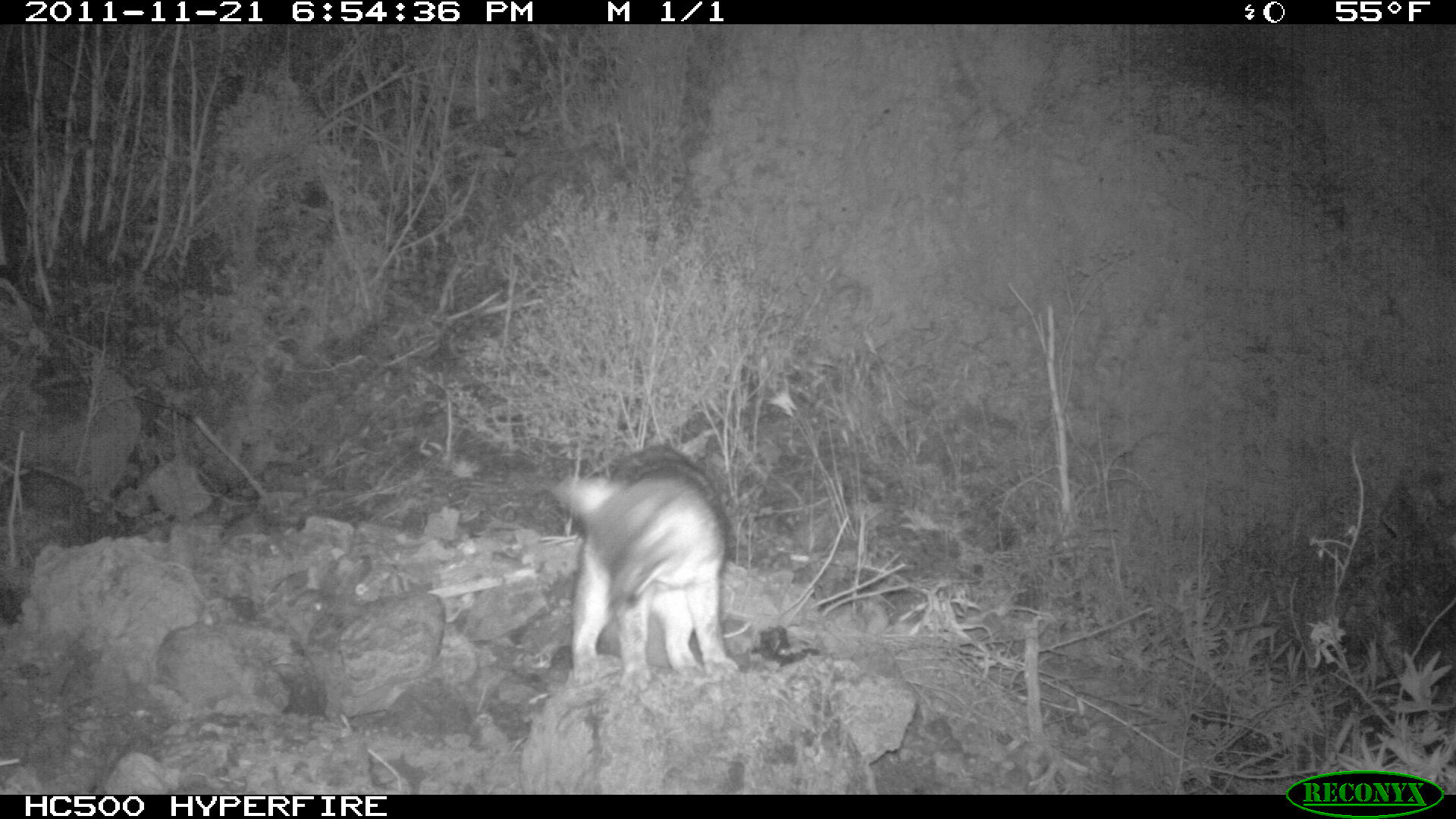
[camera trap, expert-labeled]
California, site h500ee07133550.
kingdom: Animalia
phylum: Chordata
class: Mammalia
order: Carnivora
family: Canidae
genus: Urocyon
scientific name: Urocyon littoralis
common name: island fox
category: fox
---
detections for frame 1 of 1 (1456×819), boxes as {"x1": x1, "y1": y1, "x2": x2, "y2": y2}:
fox: {"x1": 545, "y1": 443, "x2": 739, "y2": 692}